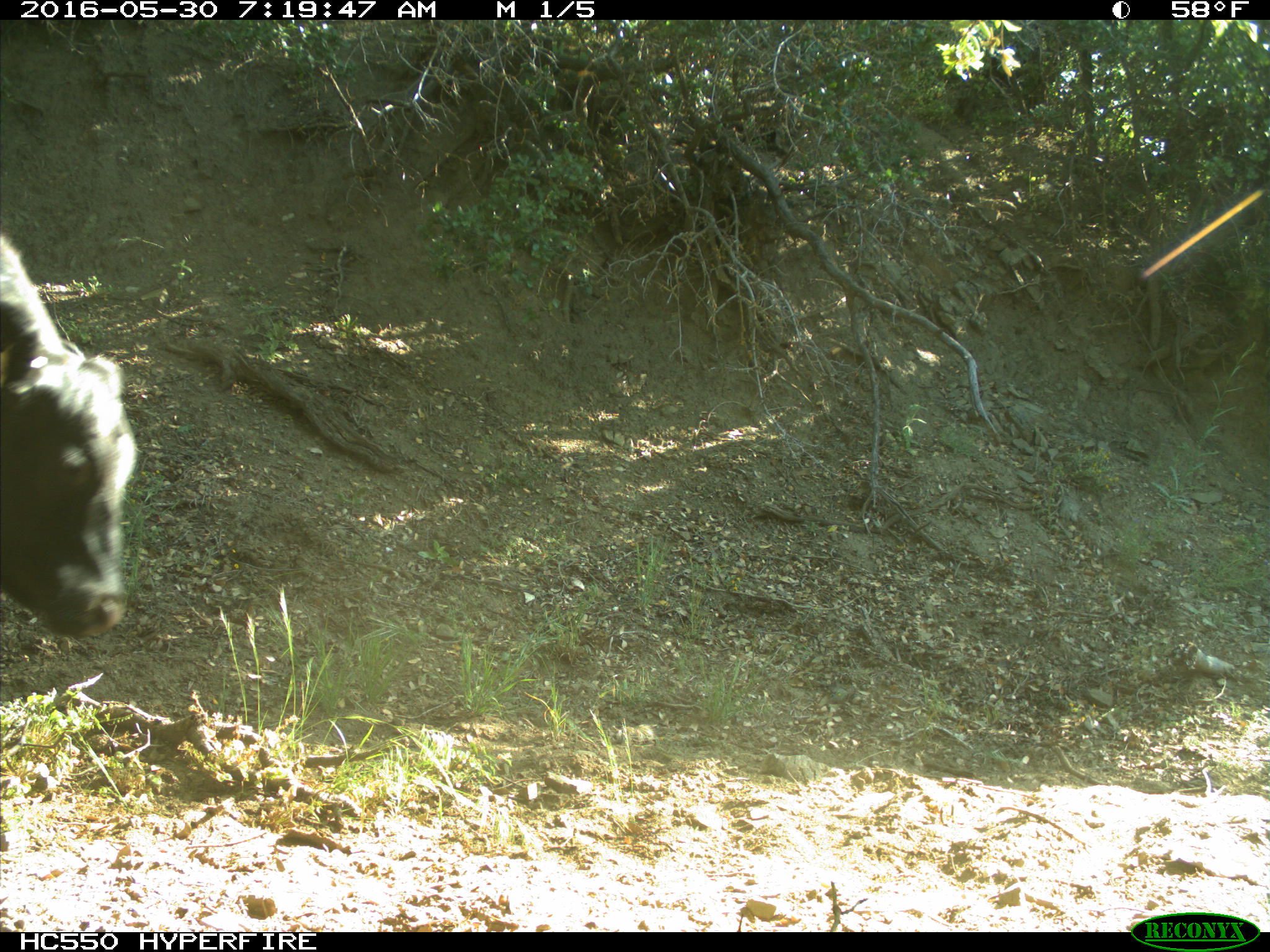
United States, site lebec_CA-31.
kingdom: Animalia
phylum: Chordata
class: Mammalia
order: Artiodactyla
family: Bovidae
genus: Bos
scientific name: Bos taurus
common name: domestic cow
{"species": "Bos taurus (domestic cow)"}